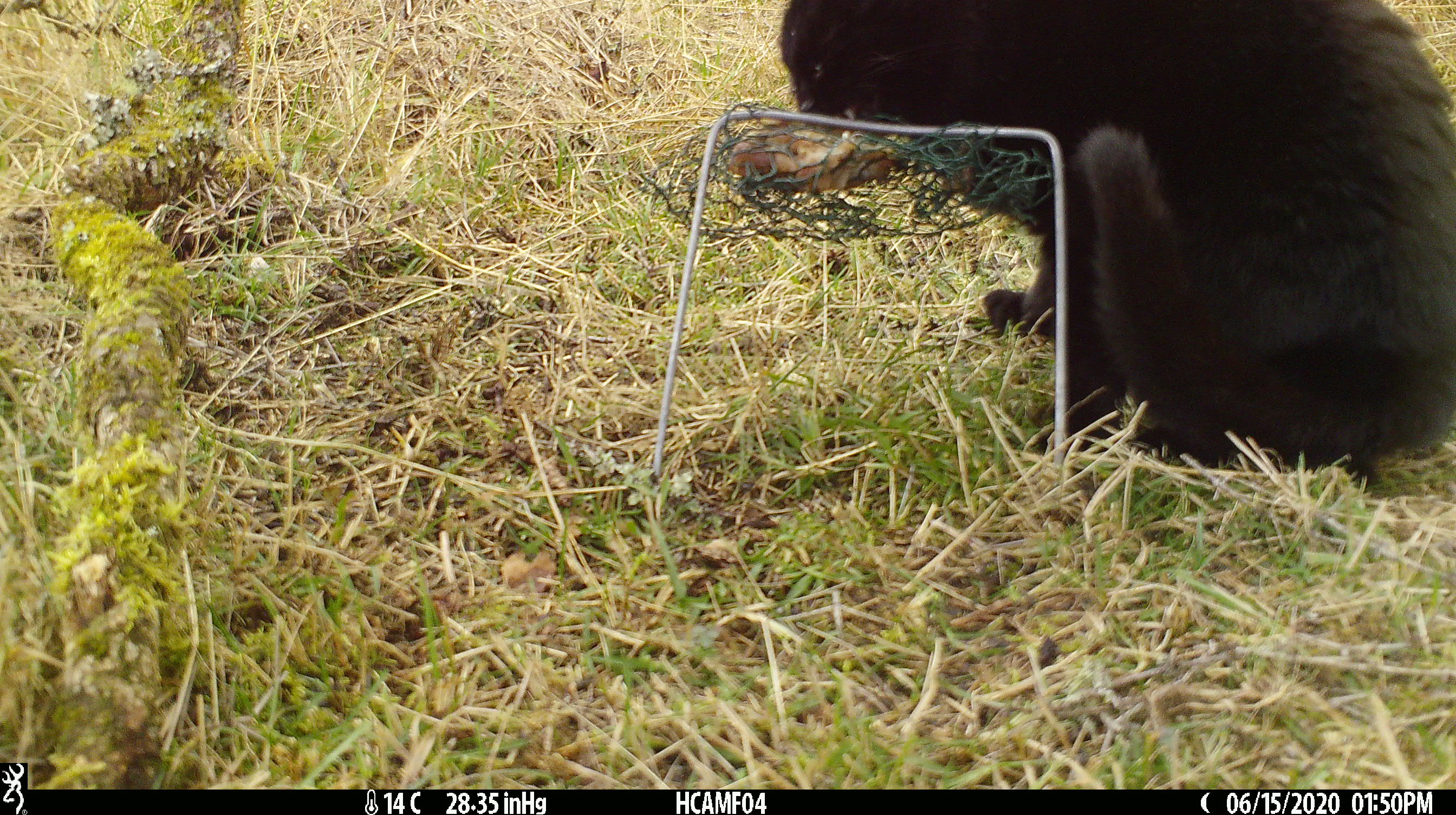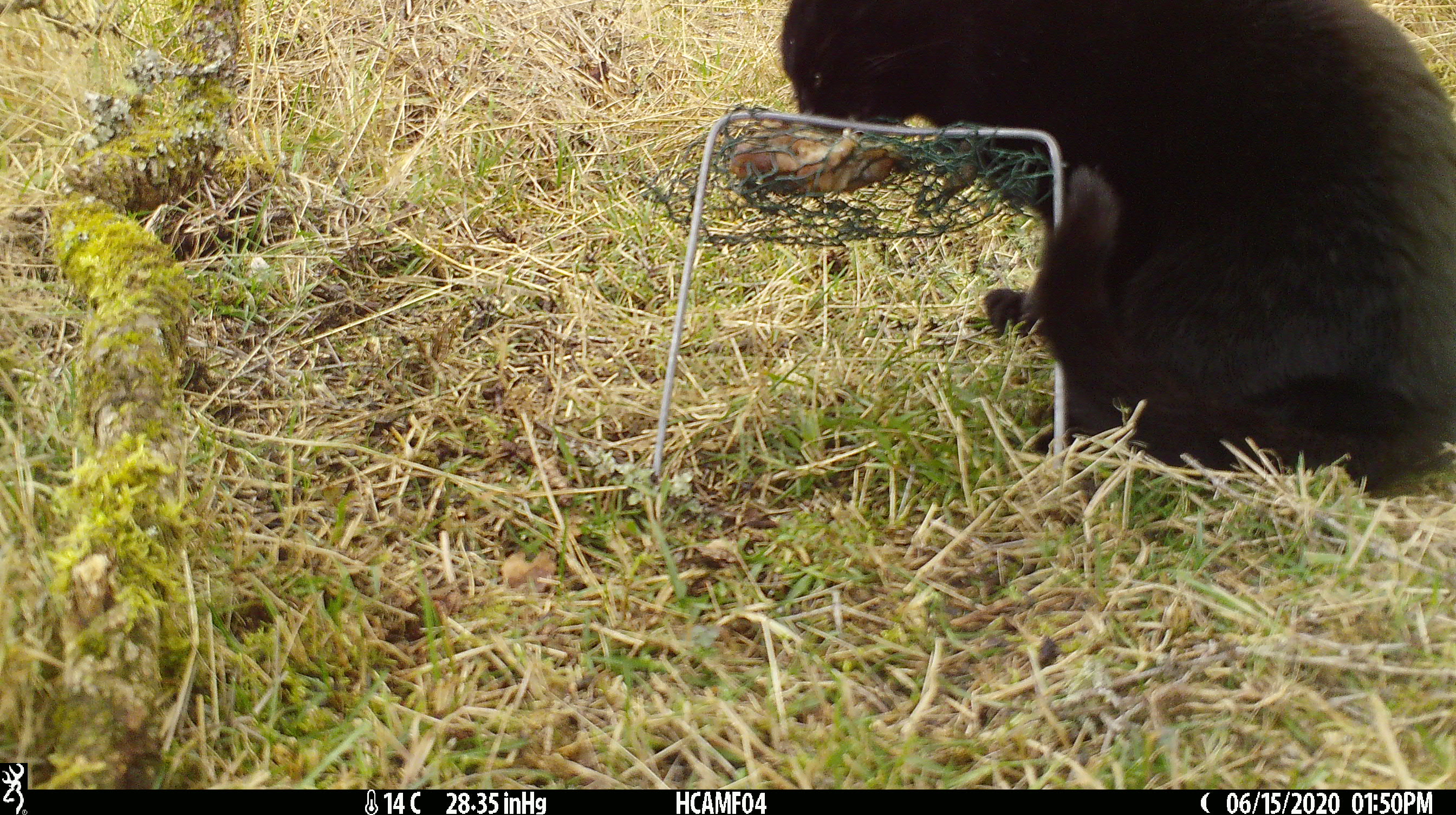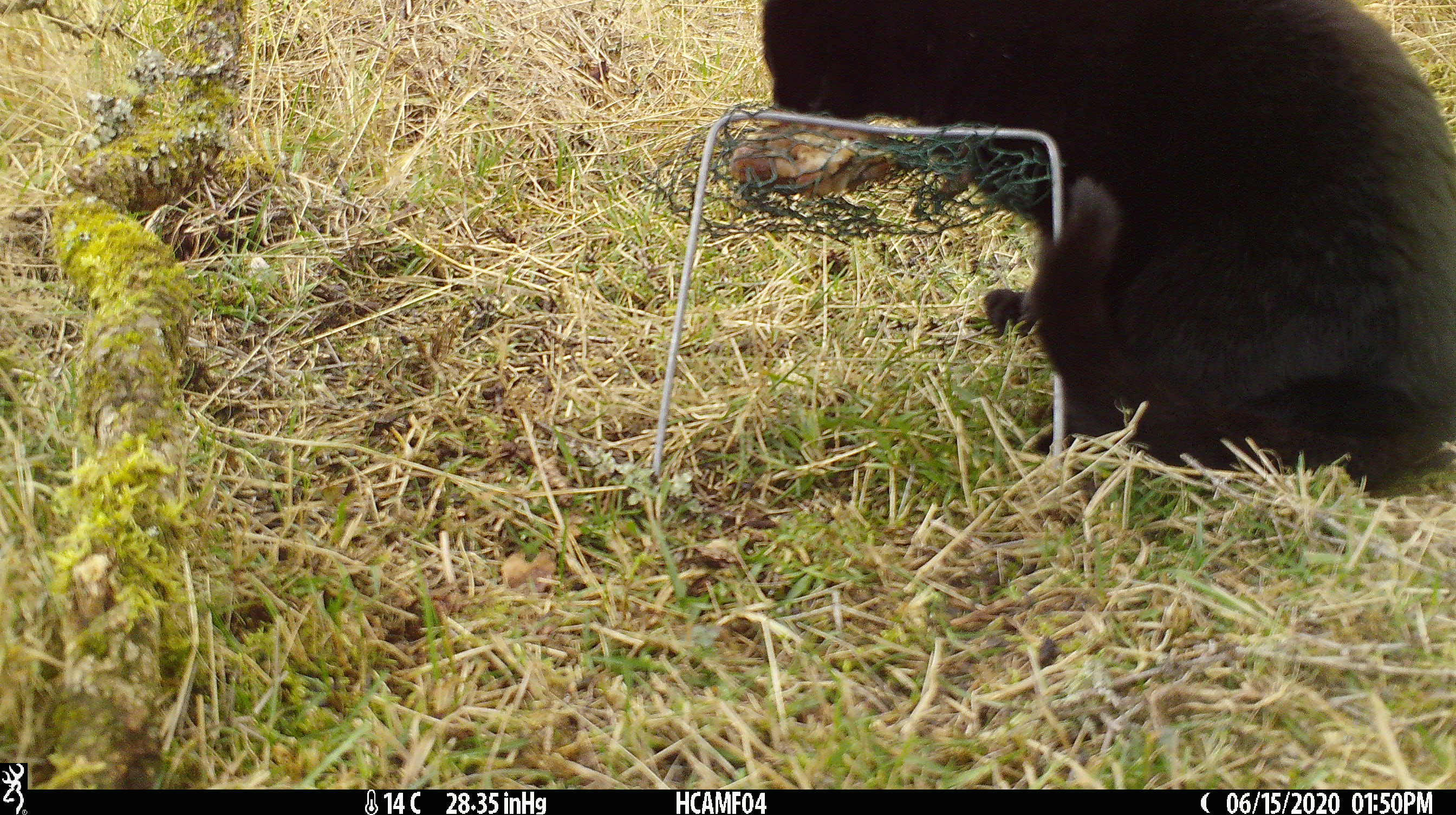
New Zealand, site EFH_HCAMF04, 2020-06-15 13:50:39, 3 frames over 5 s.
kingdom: Animalia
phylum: Chordata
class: Mammalia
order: Carnivora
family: Felidae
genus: Felis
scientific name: Felis catus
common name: domestic cat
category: cat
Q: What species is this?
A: Cat (domestic cat) (Felis catus).